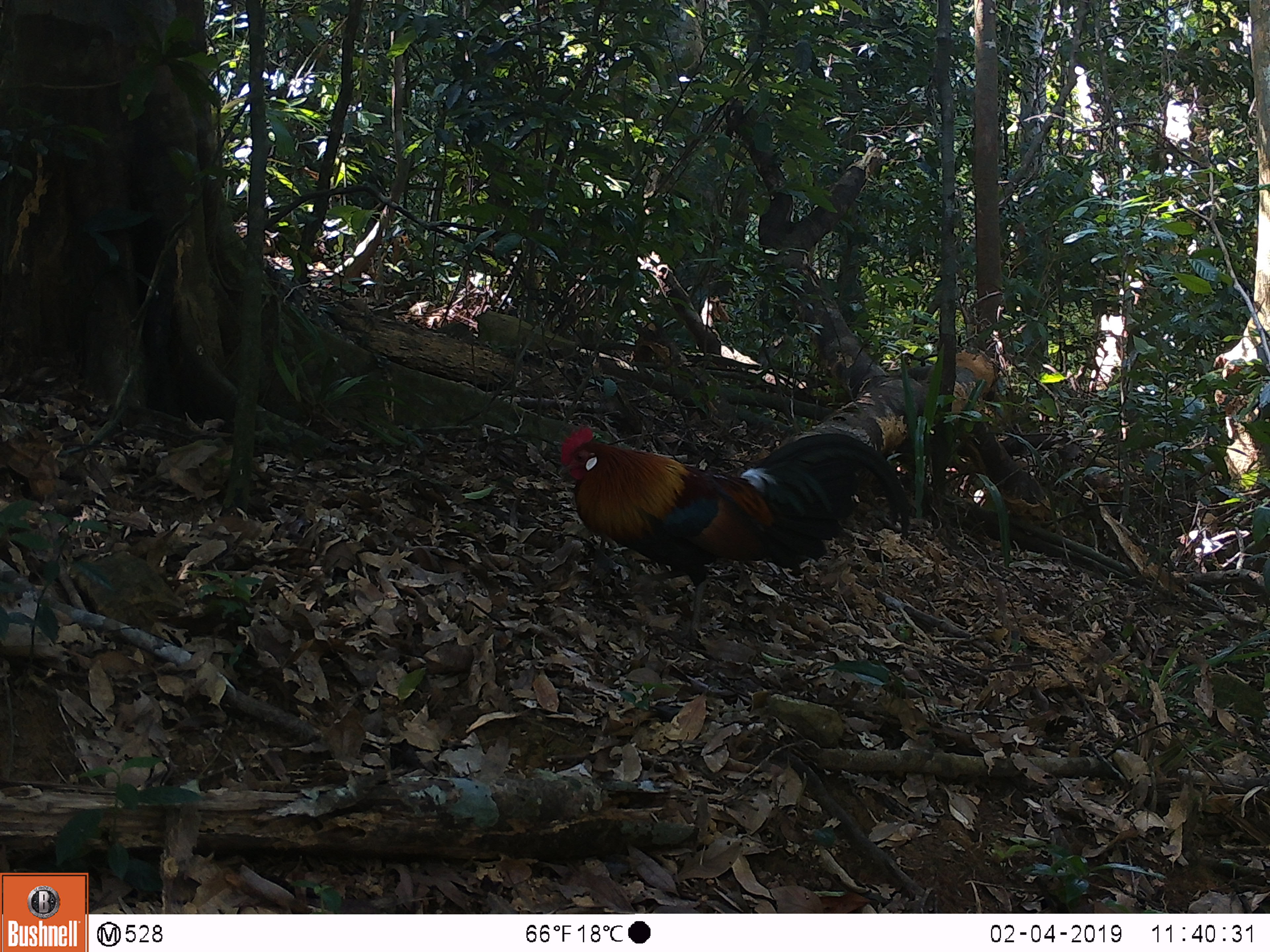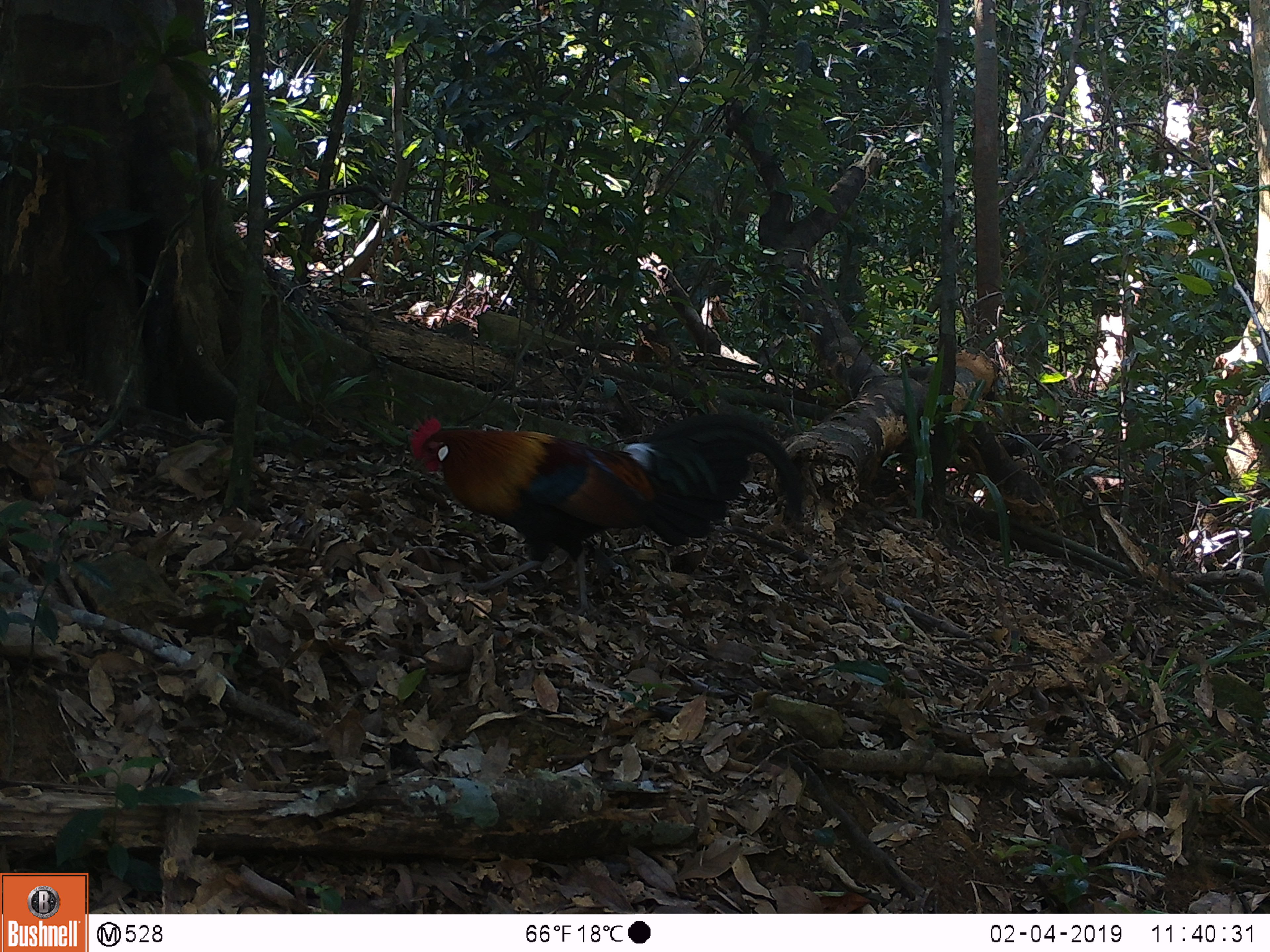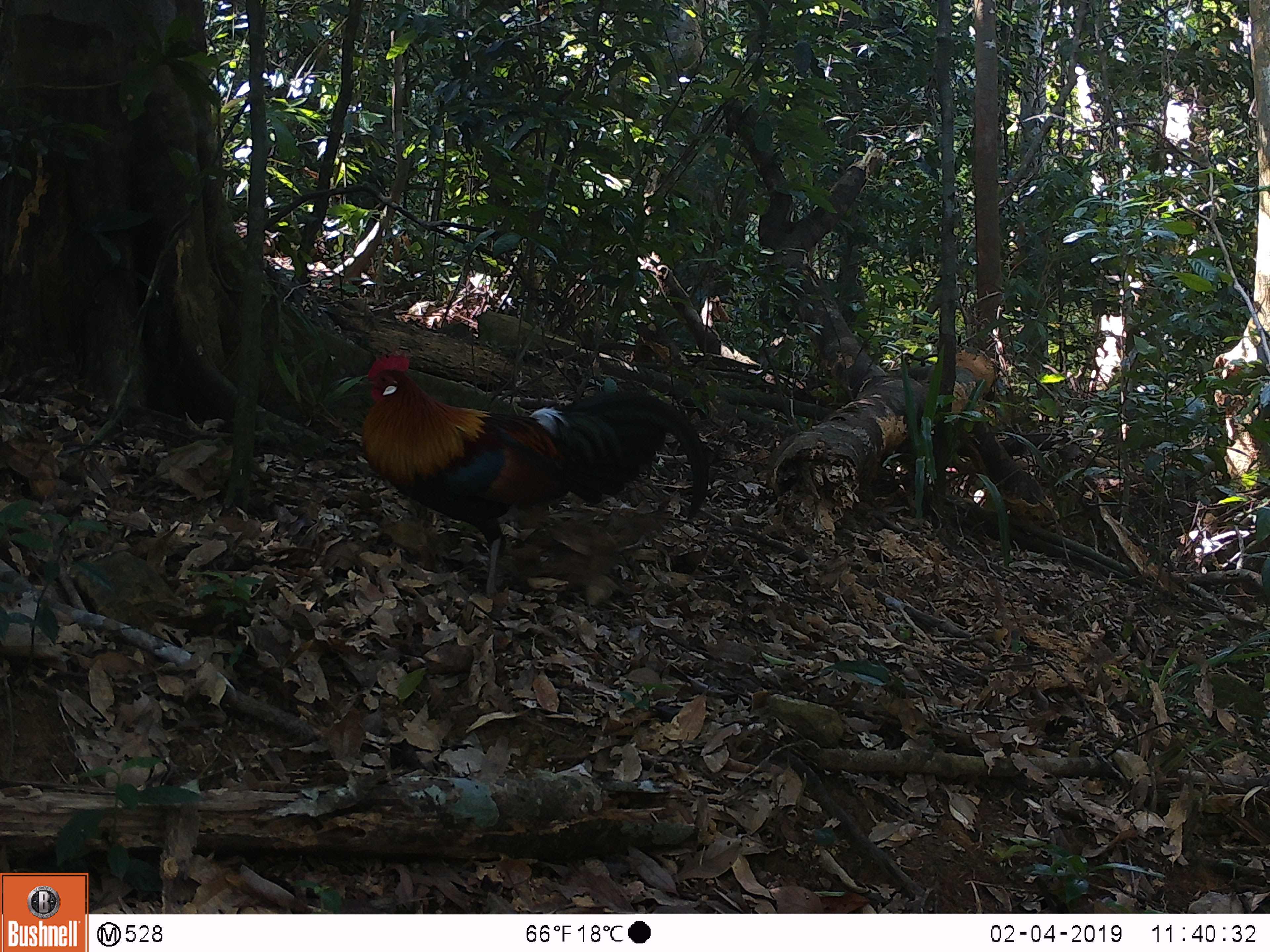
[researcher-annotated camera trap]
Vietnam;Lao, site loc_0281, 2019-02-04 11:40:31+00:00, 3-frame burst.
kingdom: Animalia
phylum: Chordata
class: Aves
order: Galliformes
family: Phasianidae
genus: Gallus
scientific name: Gallus gallus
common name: red junglefowl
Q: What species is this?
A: Red junglefowl (Gallus gallus).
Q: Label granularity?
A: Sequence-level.